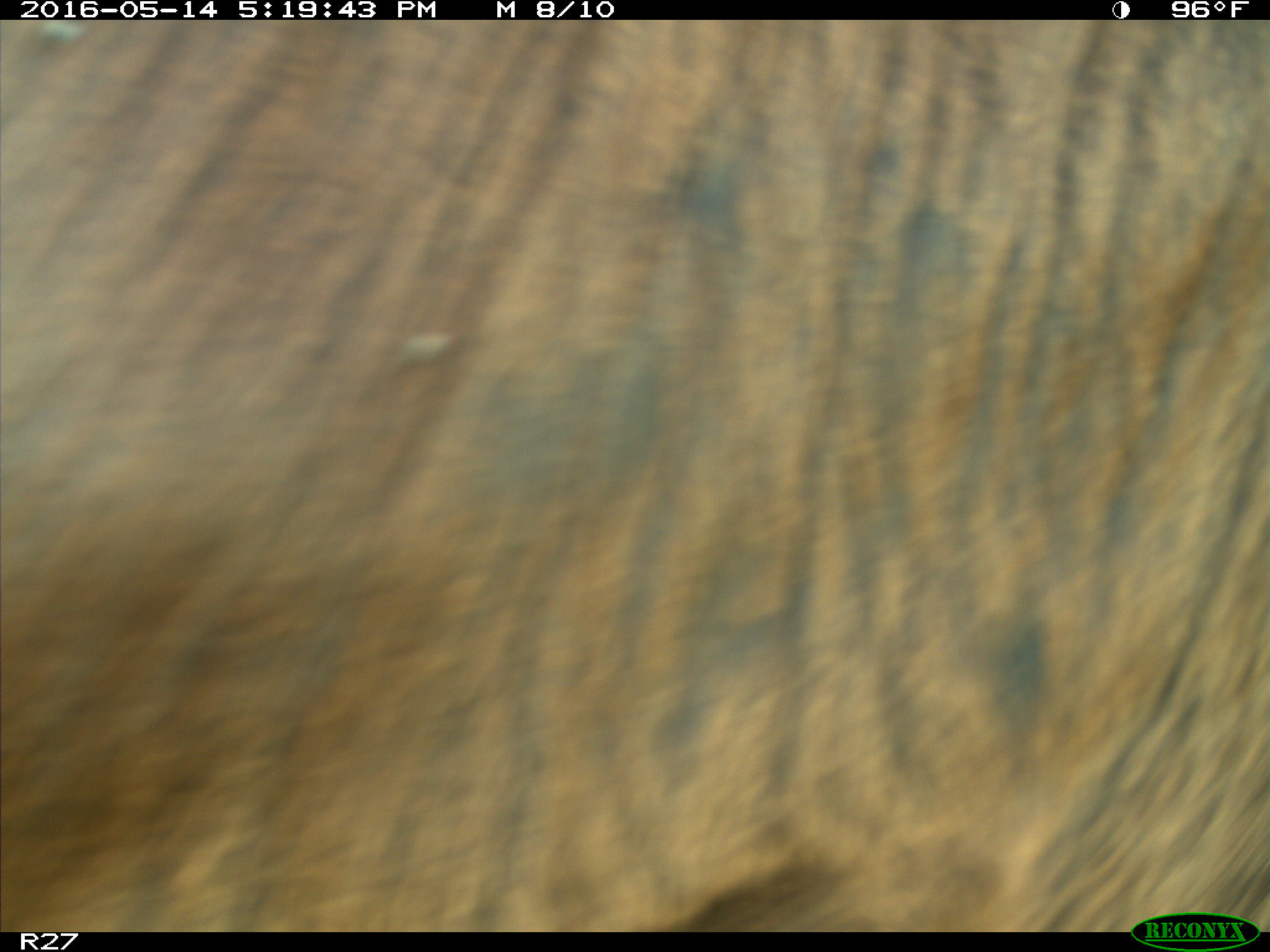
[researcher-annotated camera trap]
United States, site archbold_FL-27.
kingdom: Animalia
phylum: Chordata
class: Mammalia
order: Artiodactyla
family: Bovidae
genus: Bos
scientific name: Bos taurus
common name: domestic cow